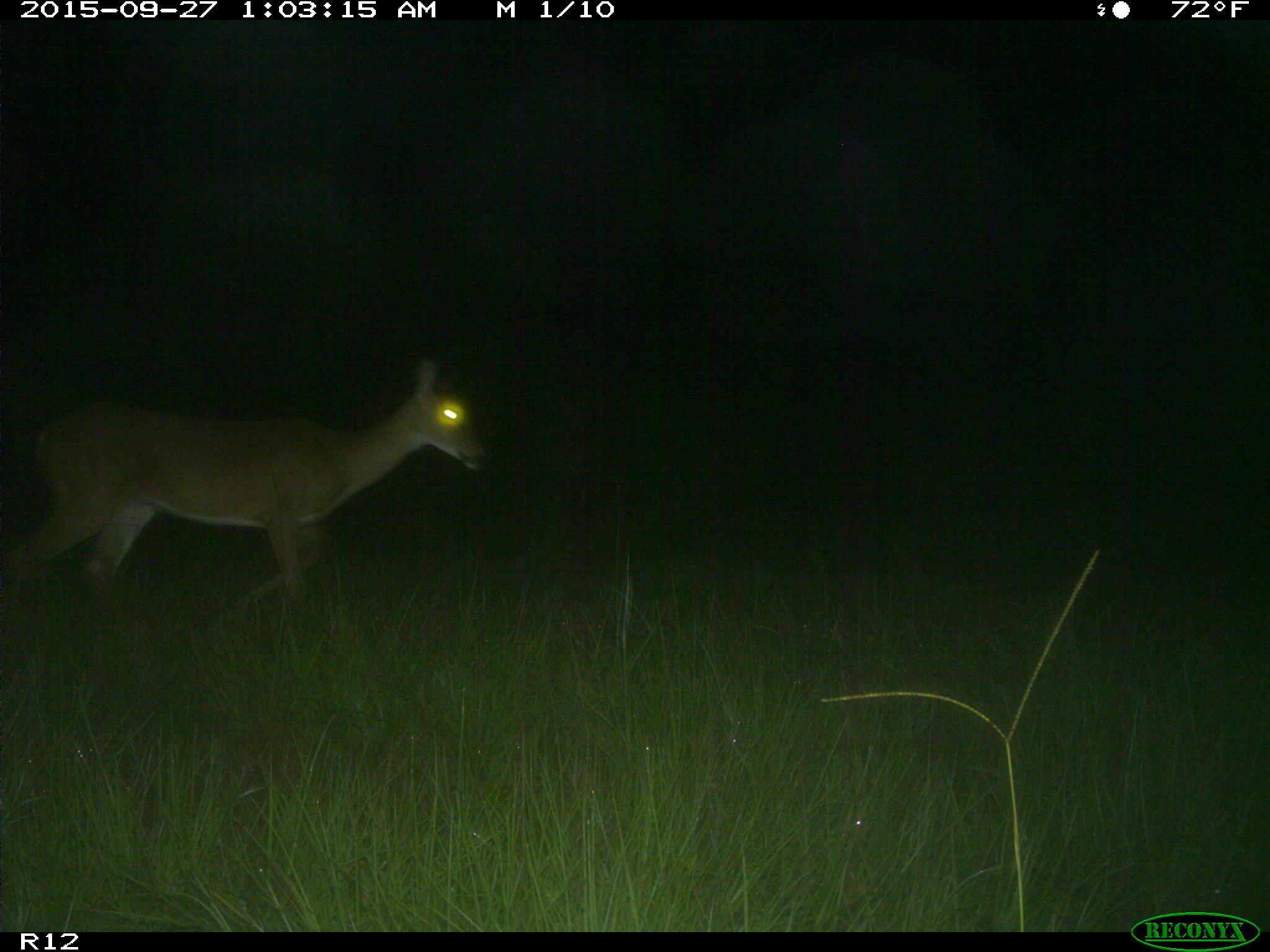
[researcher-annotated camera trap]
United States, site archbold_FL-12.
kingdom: Animalia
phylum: Chordata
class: Mammalia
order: Artiodactyla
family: Cervidae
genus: Odocoileus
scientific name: Odocoileus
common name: deer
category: unidentified deer